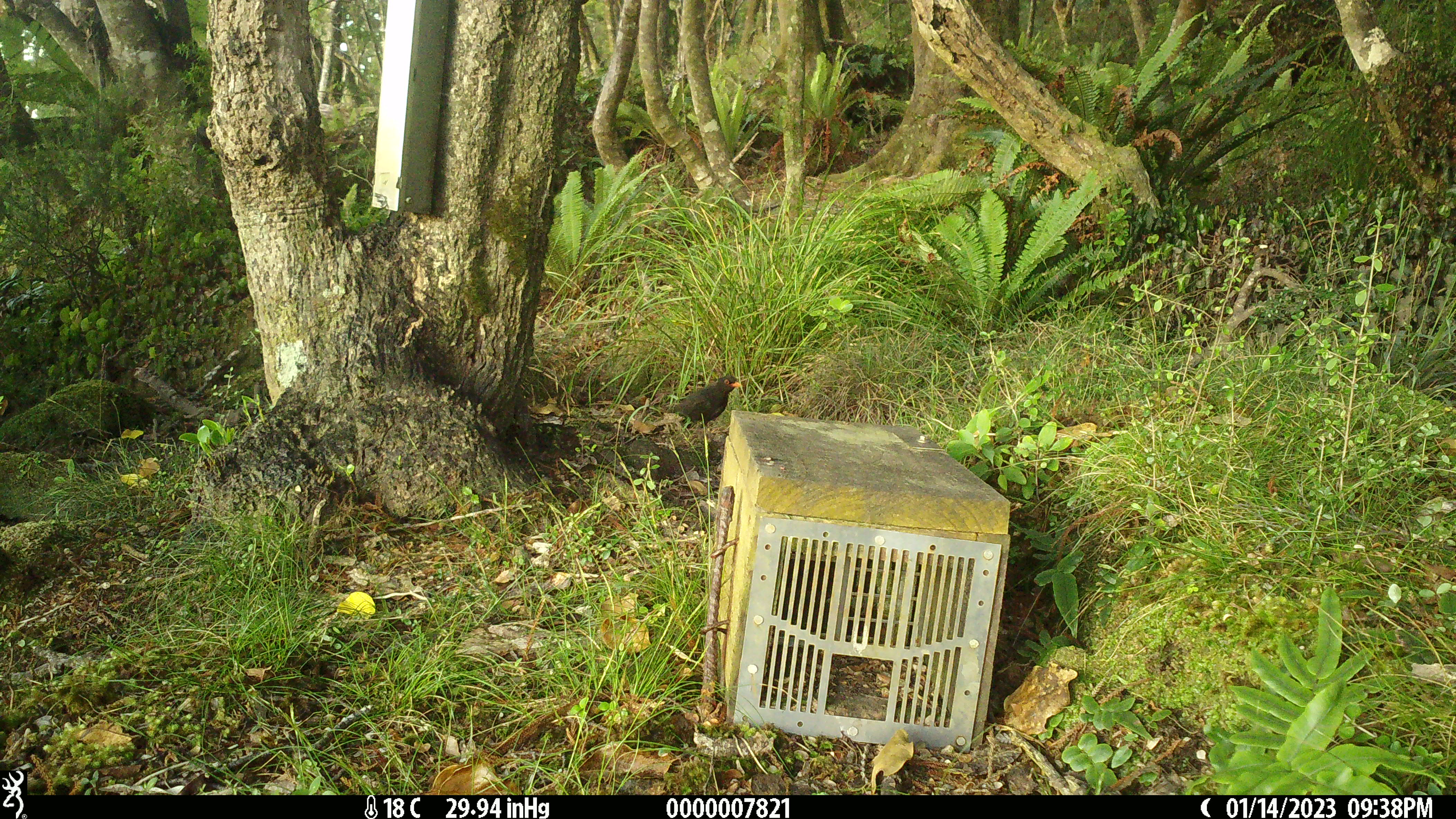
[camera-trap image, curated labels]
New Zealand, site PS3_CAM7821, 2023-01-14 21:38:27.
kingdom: Animalia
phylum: Chordata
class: Aves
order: Passeriformes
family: Turdidae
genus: Turdus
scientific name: Turdus merula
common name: eurasian blackbird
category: blackbird